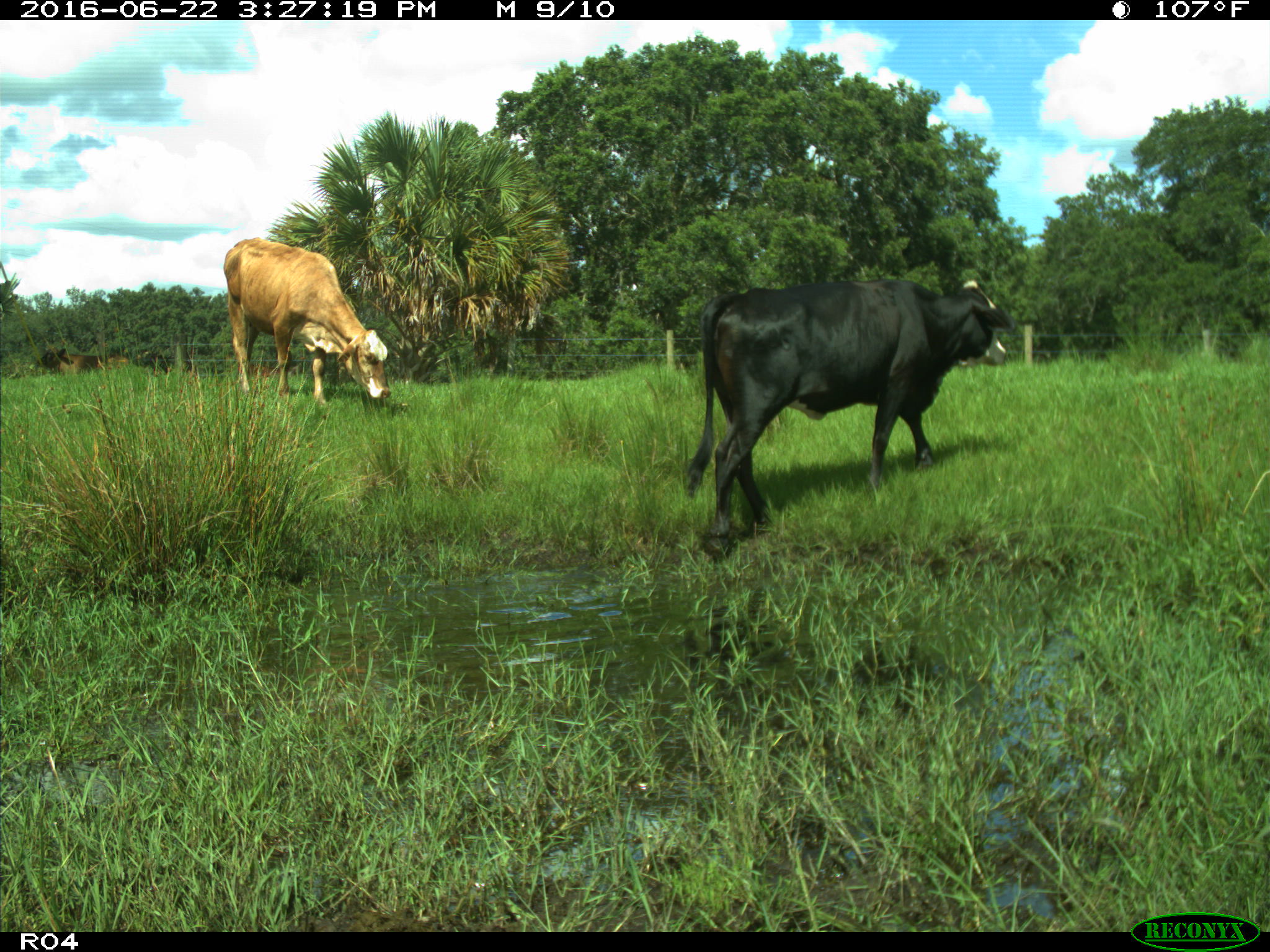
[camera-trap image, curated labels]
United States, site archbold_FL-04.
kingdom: Animalia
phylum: Chordata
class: Mammalia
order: Artiodactyla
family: Bovidae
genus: Bos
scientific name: Bos taurus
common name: domestic cow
Bos taurus (domestic cow).